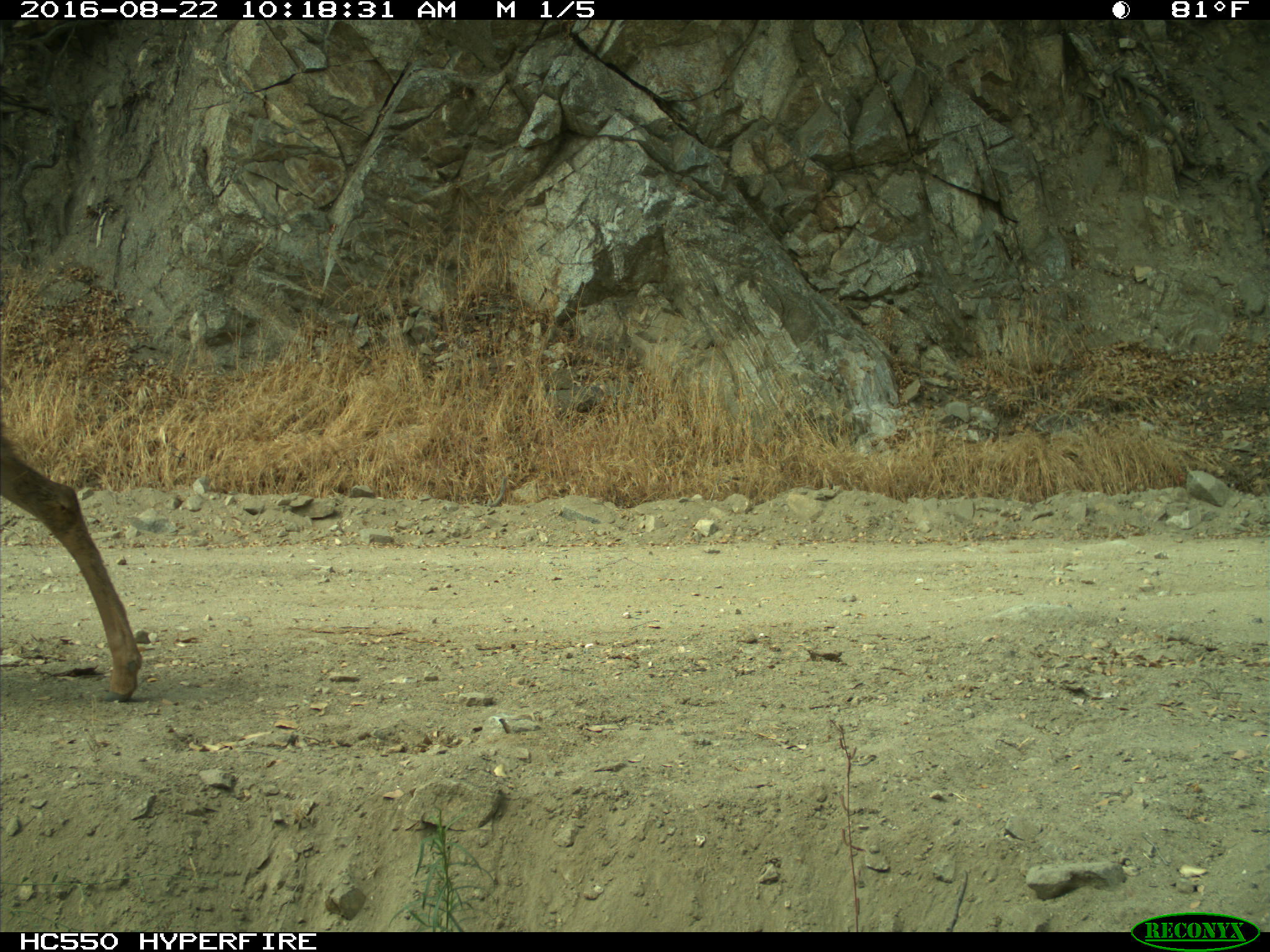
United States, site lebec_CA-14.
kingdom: Animalia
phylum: Chordata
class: Mammalia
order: Artiodactyla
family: Cervidae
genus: Odocoileus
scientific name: Odocoileus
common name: deer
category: unidentified deer